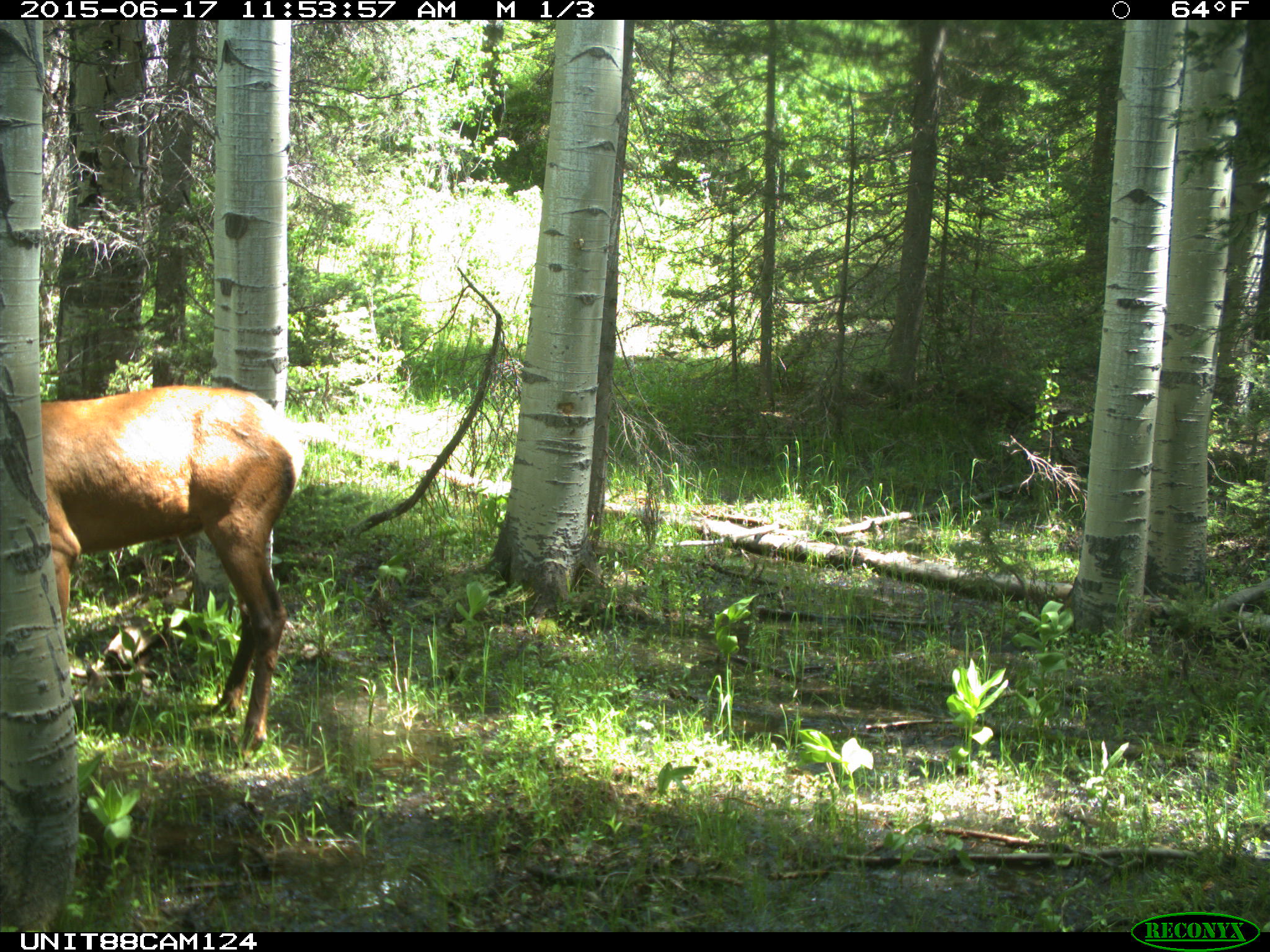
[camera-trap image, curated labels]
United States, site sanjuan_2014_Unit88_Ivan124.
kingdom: Animalia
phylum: Chordata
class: Mammalia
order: Artiodactyla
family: Cervidae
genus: Cervus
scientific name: Cervus elaphus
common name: red deer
Cervus elaphus (red deer).